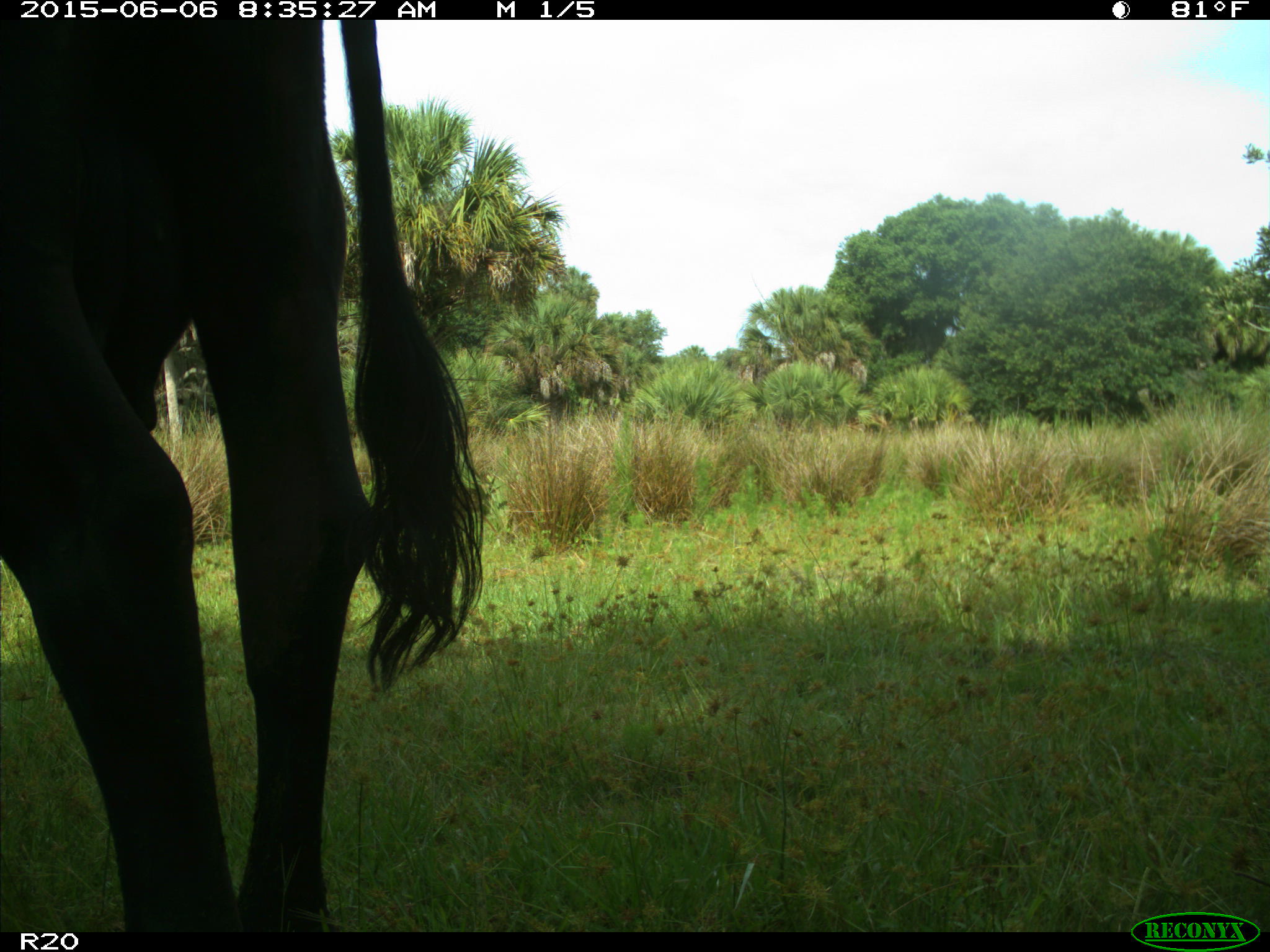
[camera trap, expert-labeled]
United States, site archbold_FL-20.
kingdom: Animalia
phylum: Chordata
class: Mammalia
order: Artiodactyla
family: Bovidae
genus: Bos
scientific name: Bos taurus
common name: domestic cow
Bos taurus (domestic cow).